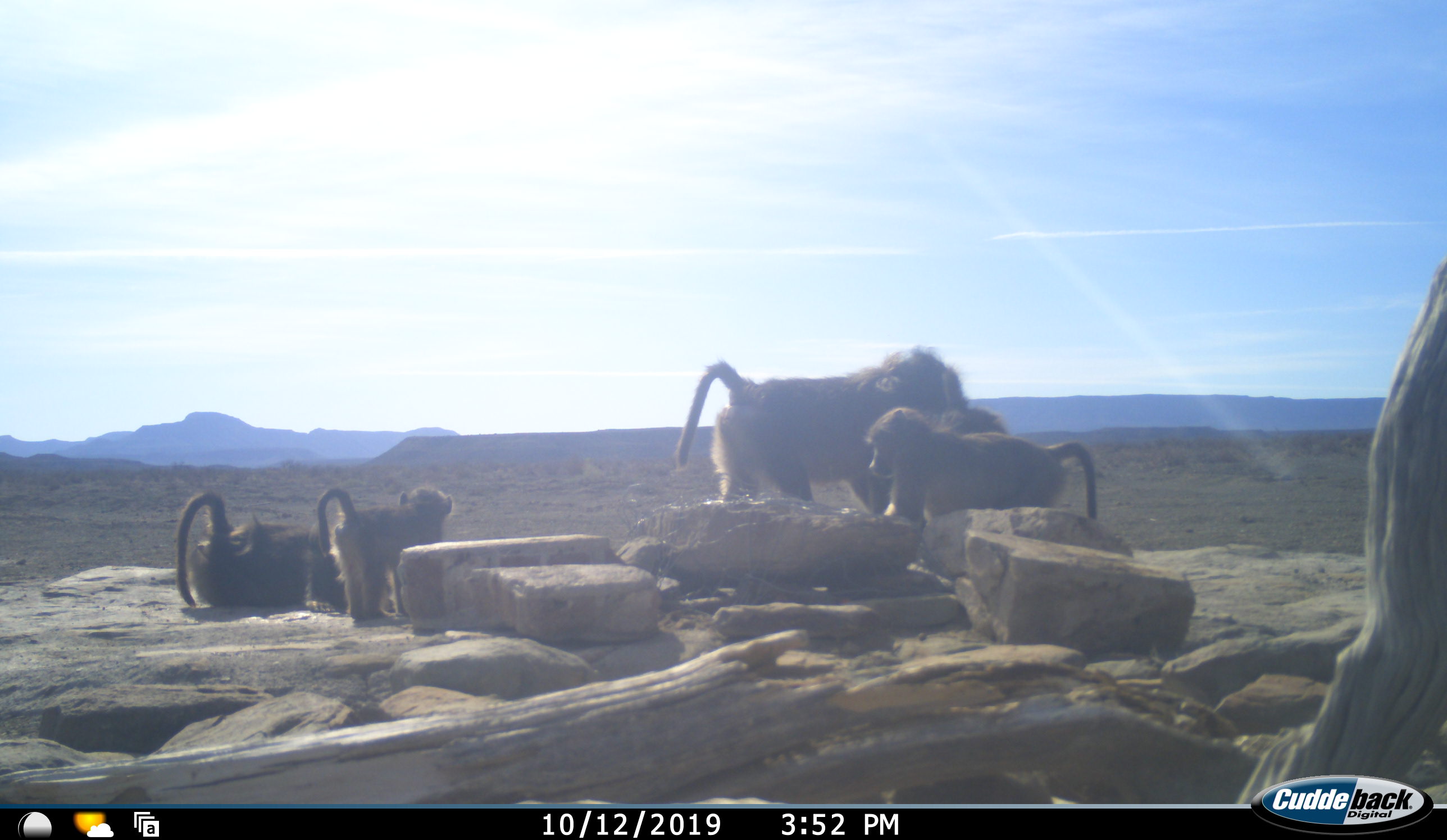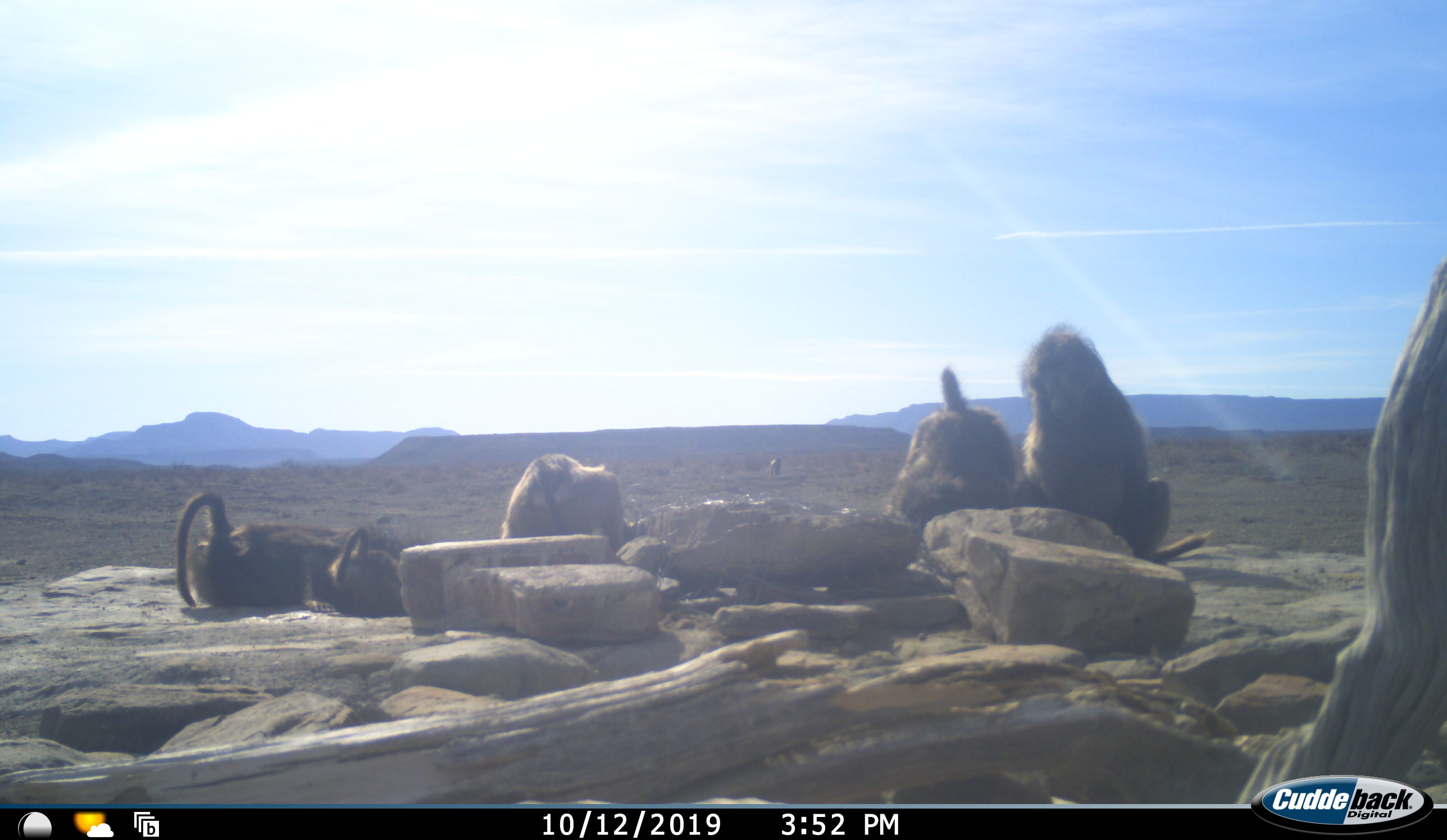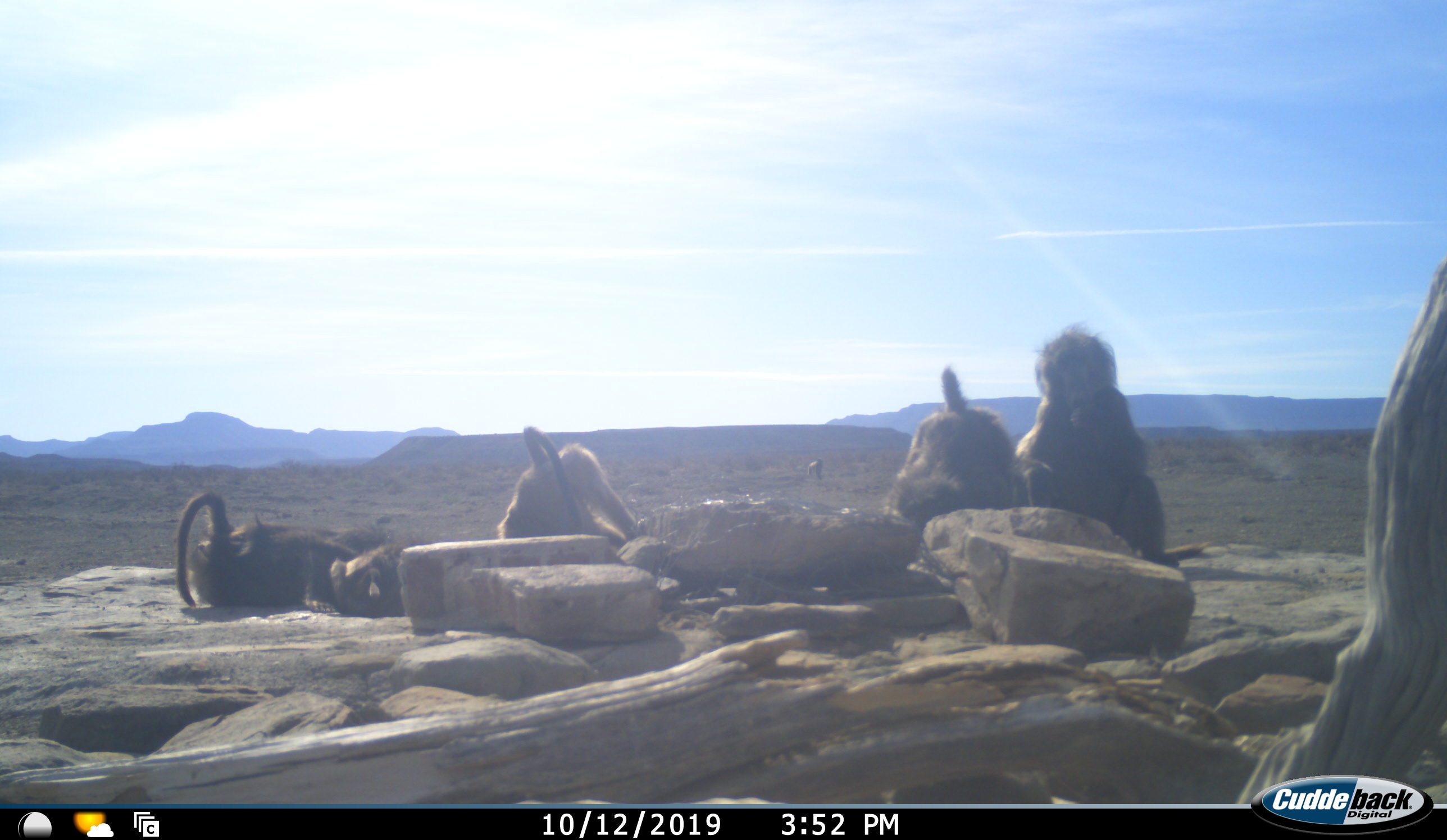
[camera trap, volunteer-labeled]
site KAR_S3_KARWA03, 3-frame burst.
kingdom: Animalia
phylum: Chordata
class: Mammalia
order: Primates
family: Cercopithecidae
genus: Papio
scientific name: Papio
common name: baboon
Baboon (Papio), count 5. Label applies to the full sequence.